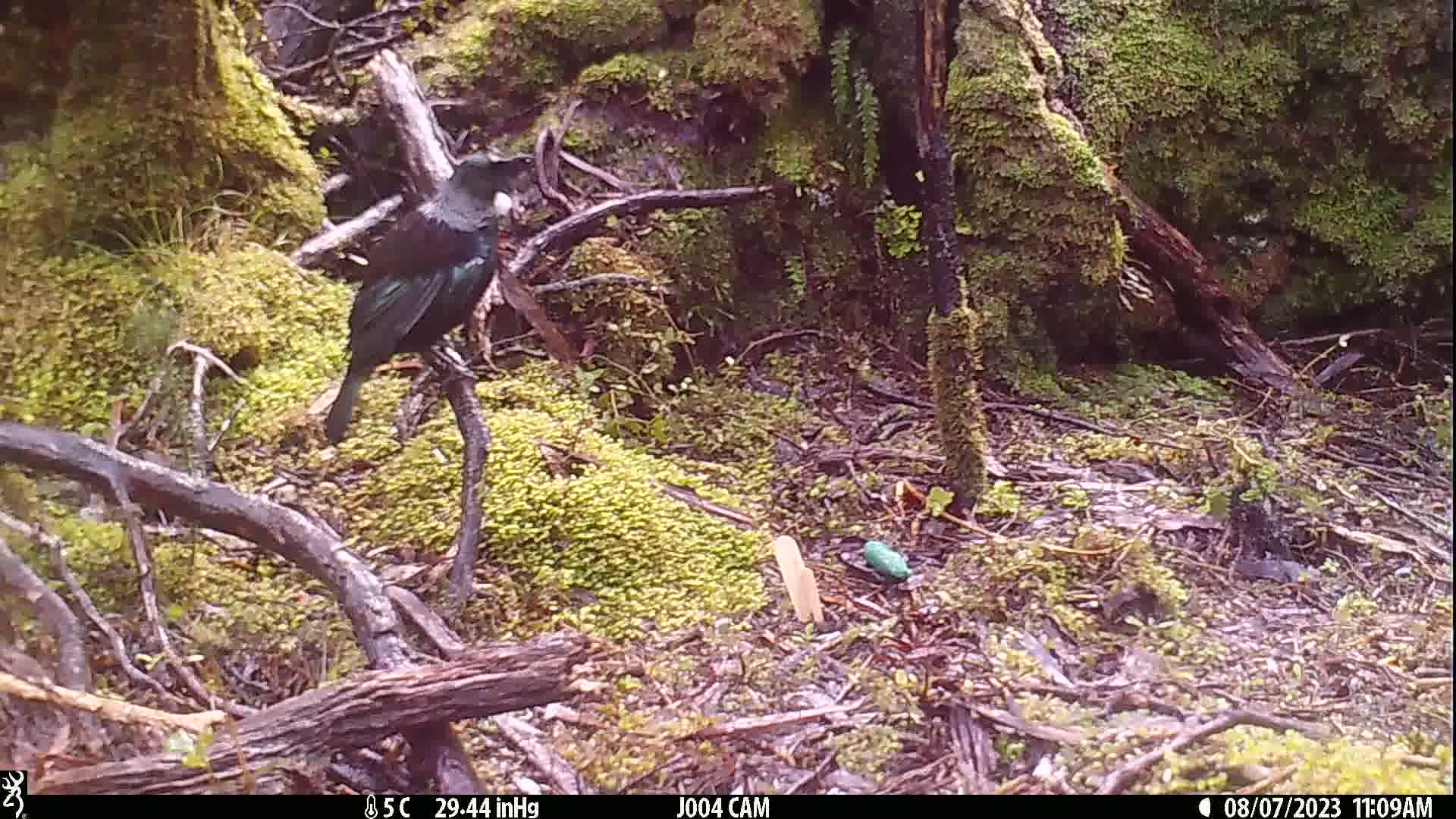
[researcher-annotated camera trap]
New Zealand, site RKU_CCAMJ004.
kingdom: Animalia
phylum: Chordata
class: Aves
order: Passeriformes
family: Meliphagidae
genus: Prosthemadera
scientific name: Prosthemadera novaeseelandiae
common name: tui